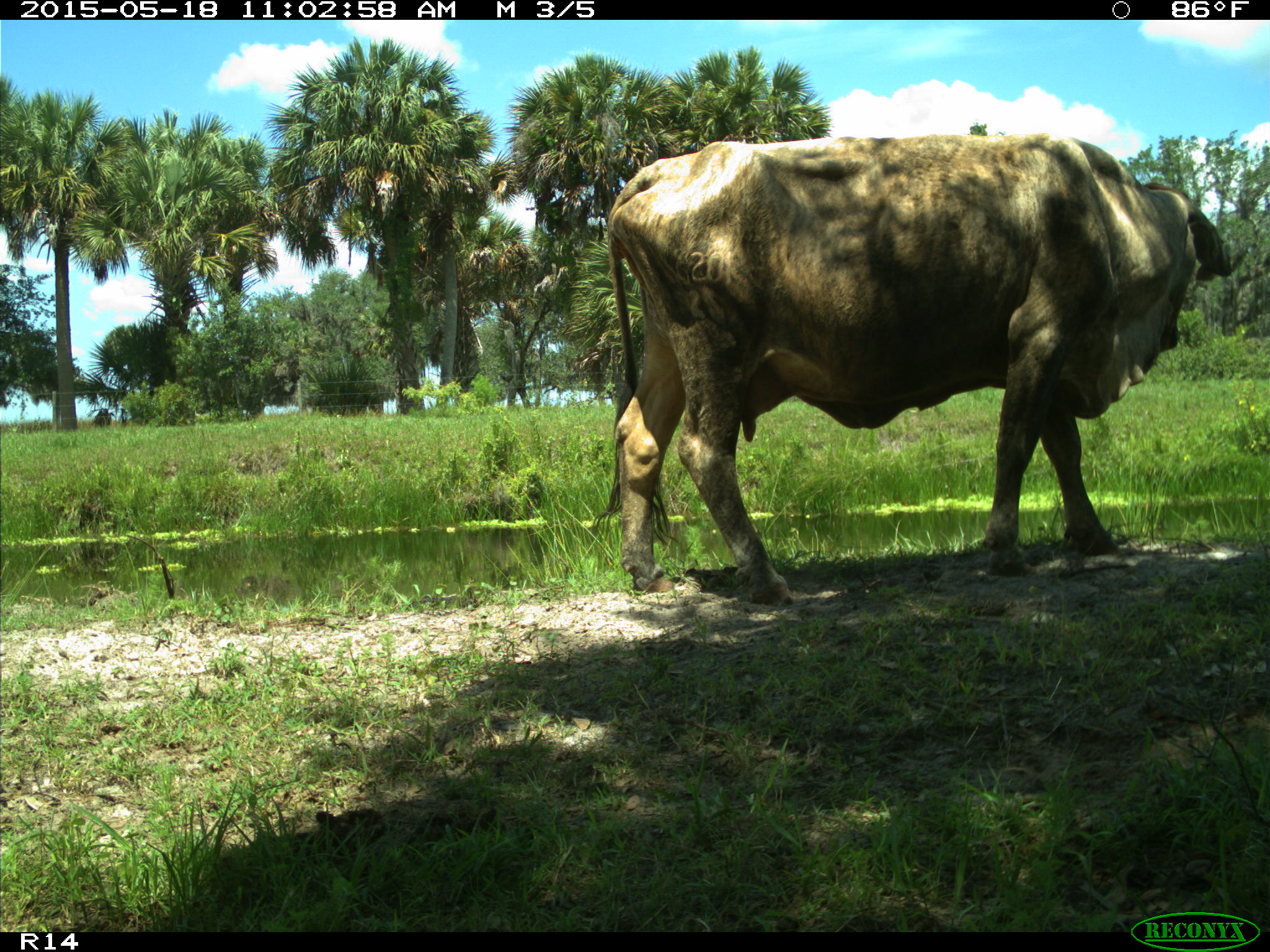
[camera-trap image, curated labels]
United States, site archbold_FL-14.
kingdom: Animalia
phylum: Chordata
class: Mammalia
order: Artiodactyla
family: Bovidae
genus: Bos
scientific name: Bos taurus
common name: domestic cow